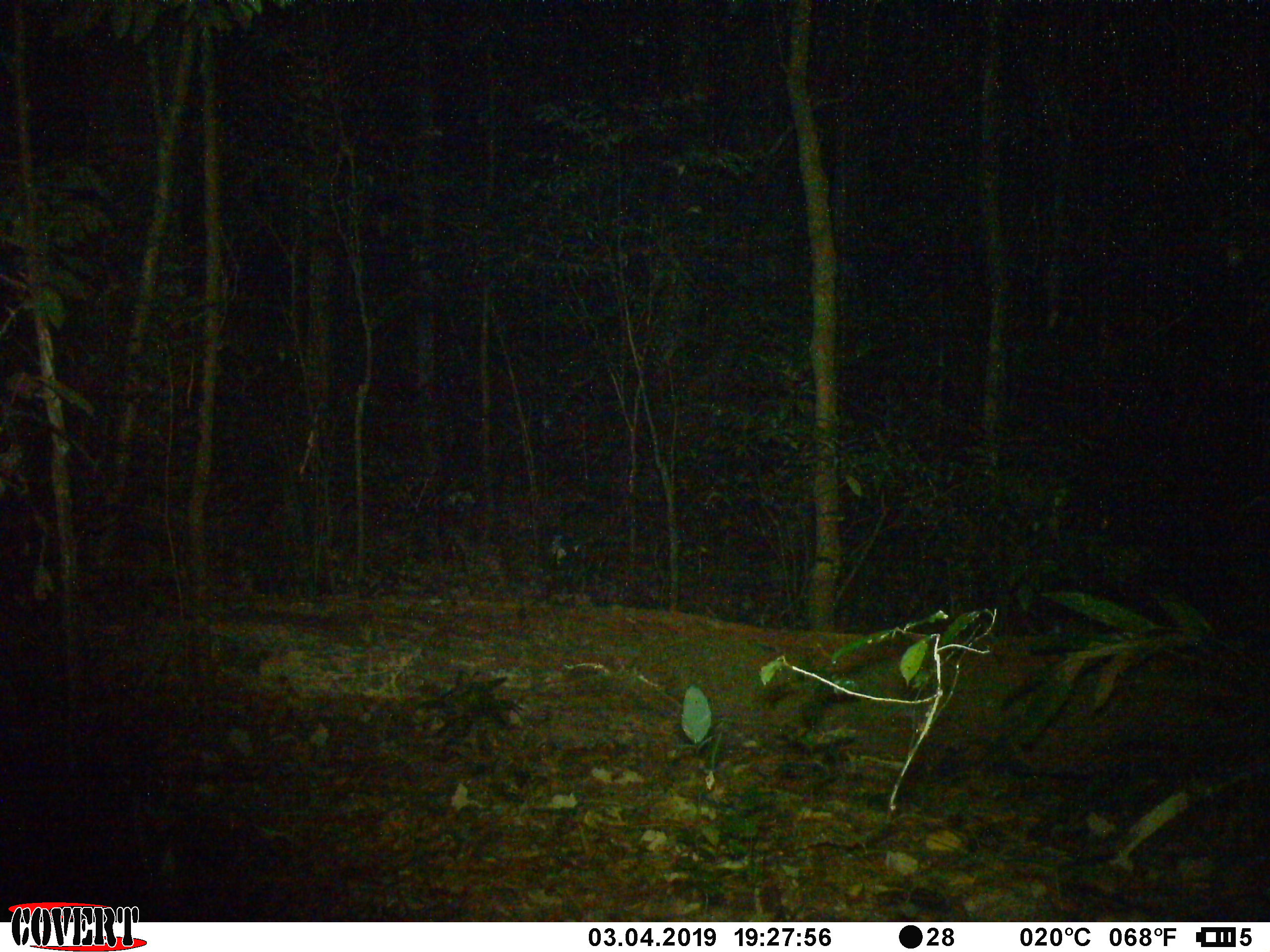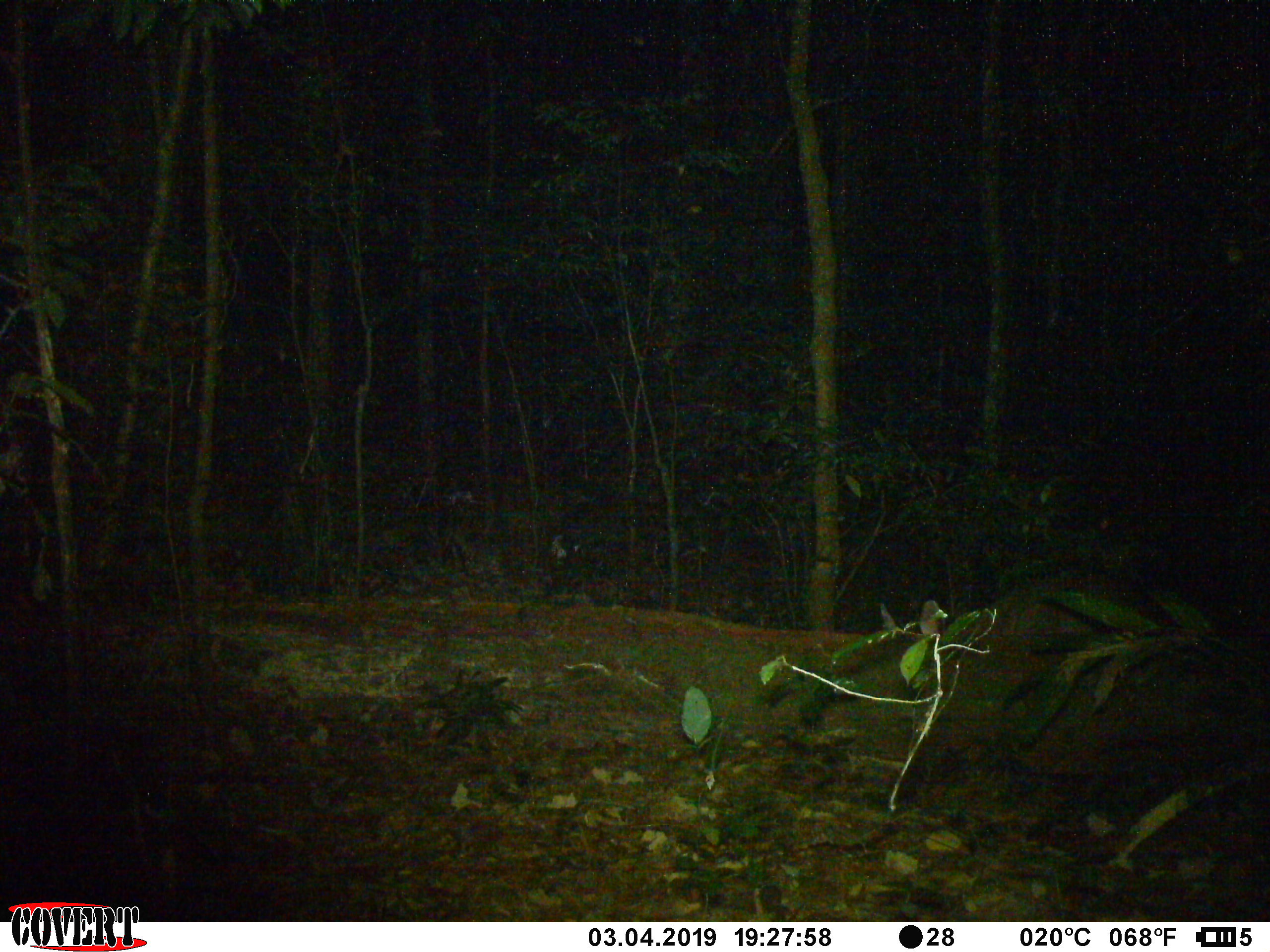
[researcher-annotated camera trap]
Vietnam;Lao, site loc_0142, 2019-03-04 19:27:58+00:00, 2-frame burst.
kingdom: Animalia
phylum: Chordata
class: Mammalia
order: Artiodactyla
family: Cervidae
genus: Rusa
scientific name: Rusa unicolor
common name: sambar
Sambar (Rusa unicolor). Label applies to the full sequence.